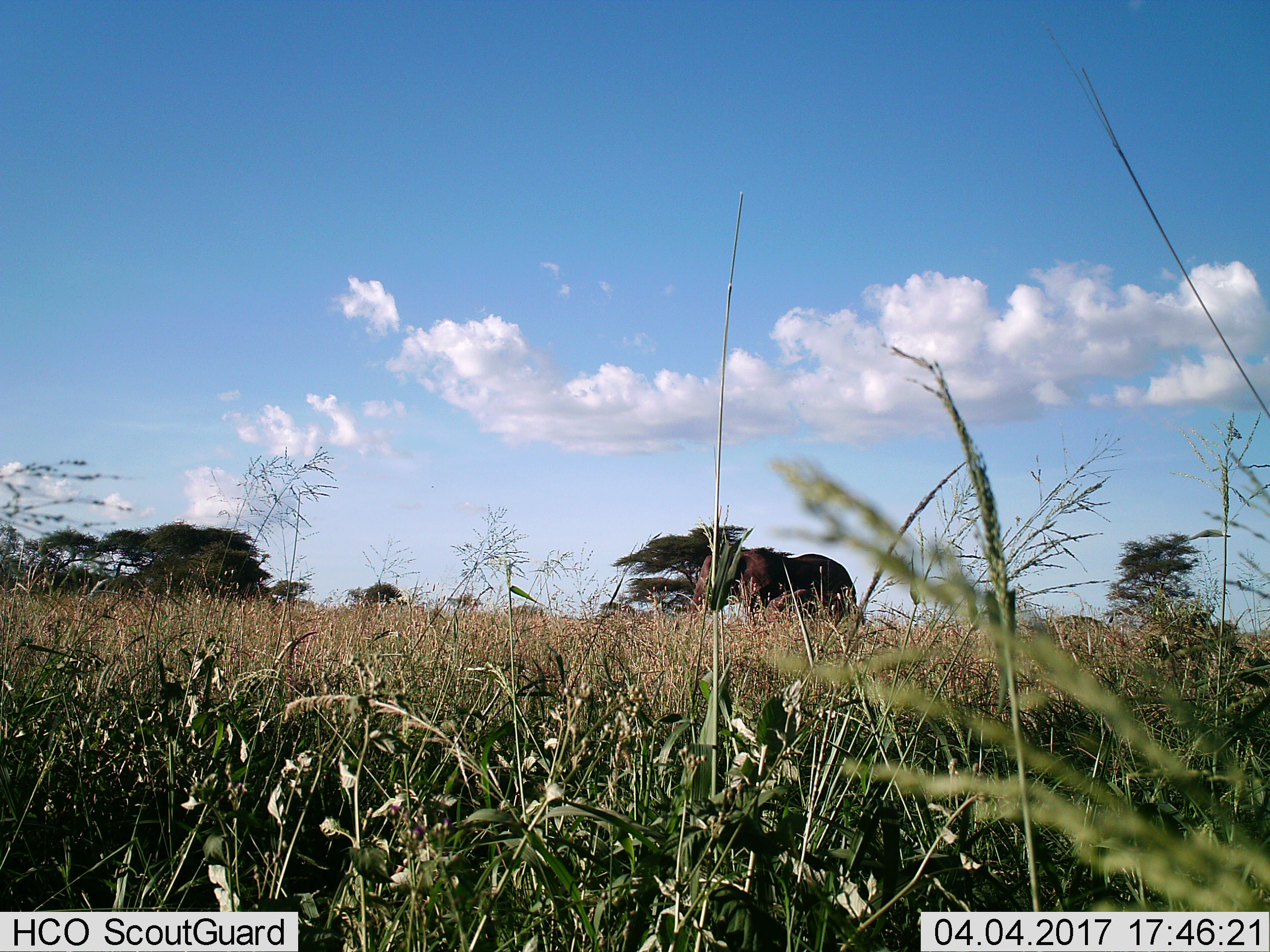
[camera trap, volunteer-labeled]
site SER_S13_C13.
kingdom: Animalia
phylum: Chordata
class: Mammalia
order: Proboscidea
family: Elephantidae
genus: Loxodonta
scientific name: Loxodonta africana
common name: african bush elephant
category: elephant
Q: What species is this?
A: Elephant (african bush elephant) (Loxodonta africana).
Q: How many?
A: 1.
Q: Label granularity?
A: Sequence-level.